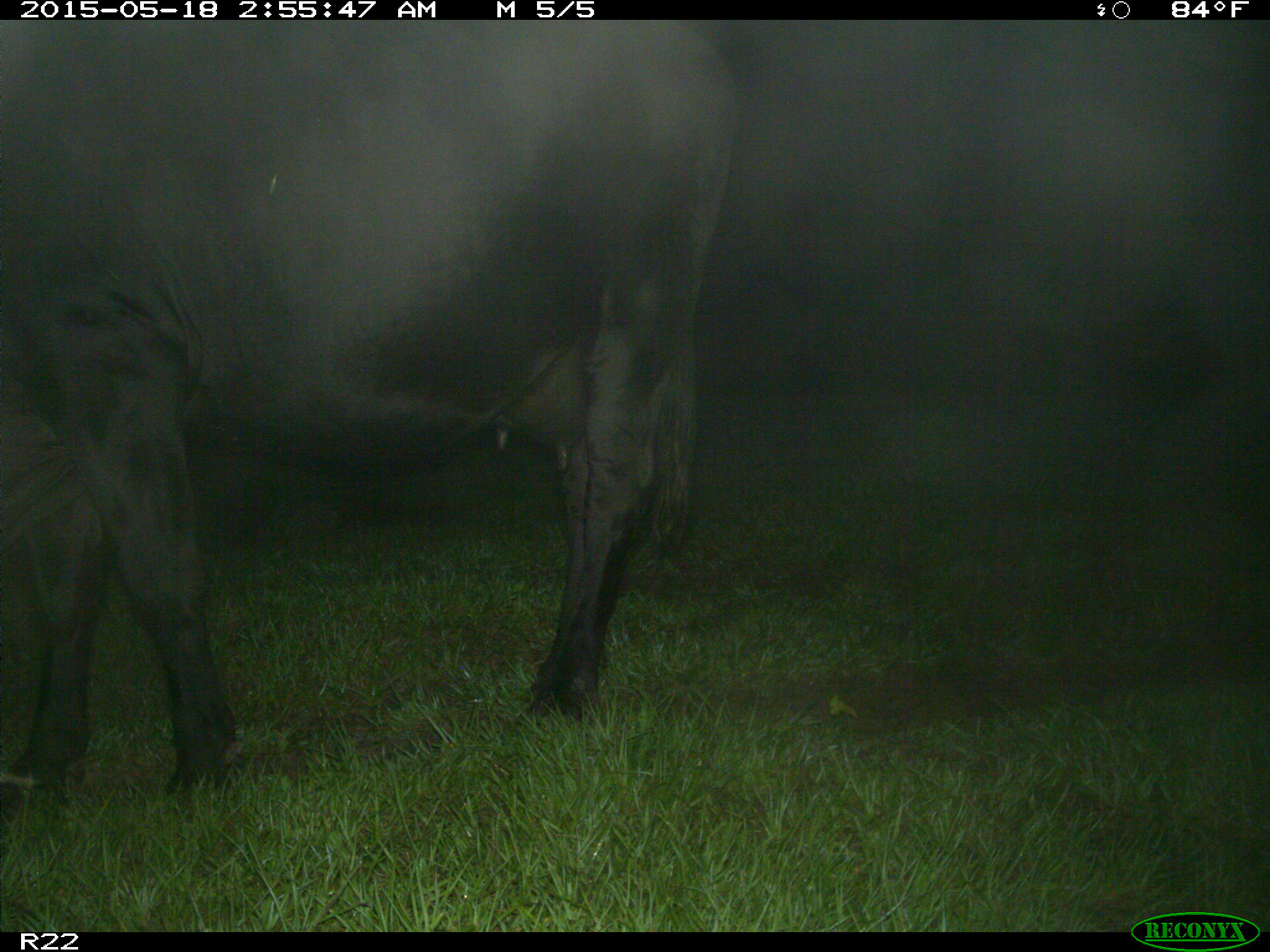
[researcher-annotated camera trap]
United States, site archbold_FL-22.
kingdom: Animalia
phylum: Chordata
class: Mammalia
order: Artiodactyla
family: Bovidae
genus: Bos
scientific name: Bos taurus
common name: domestic cow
Bos taurus (domestic cow).